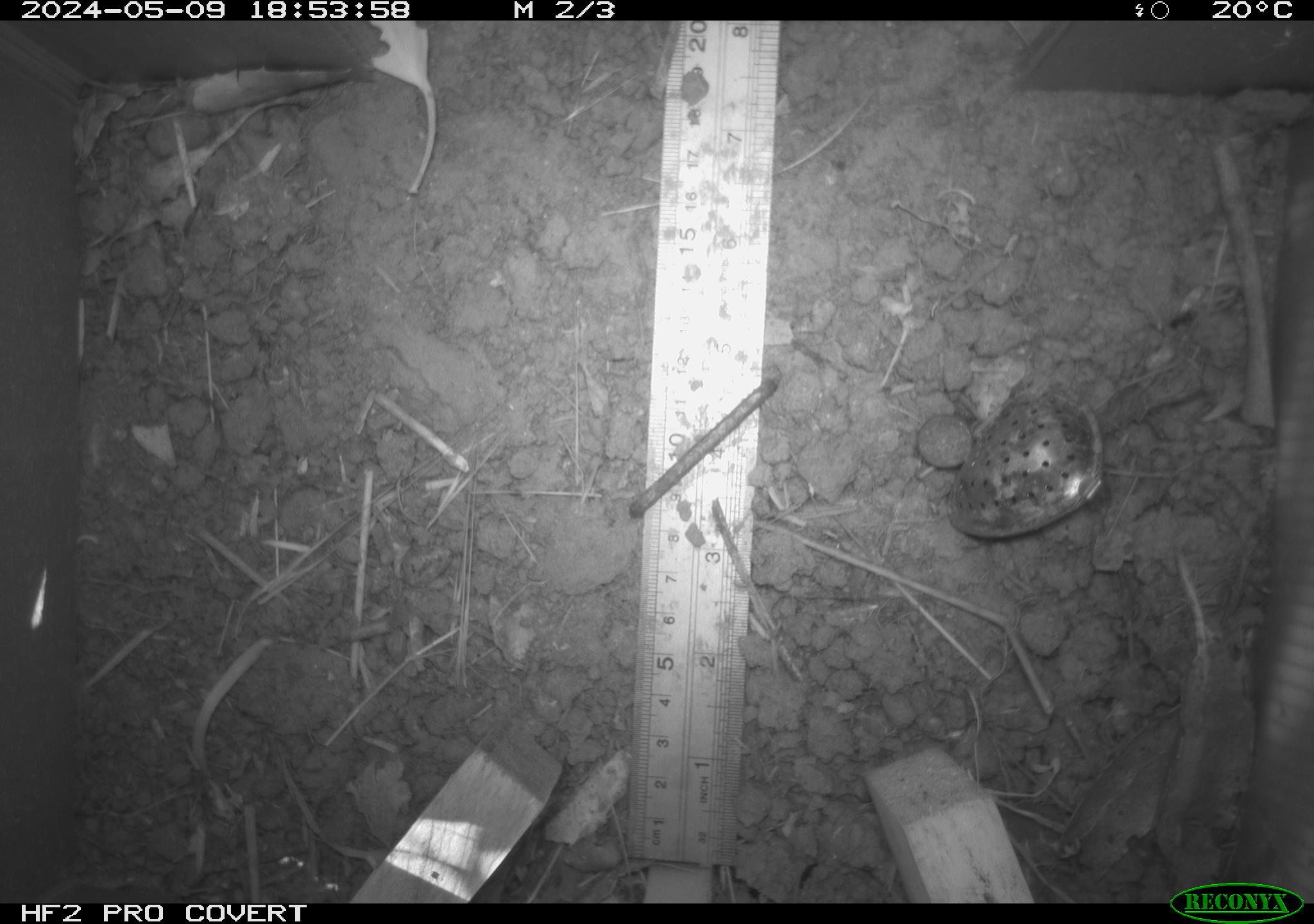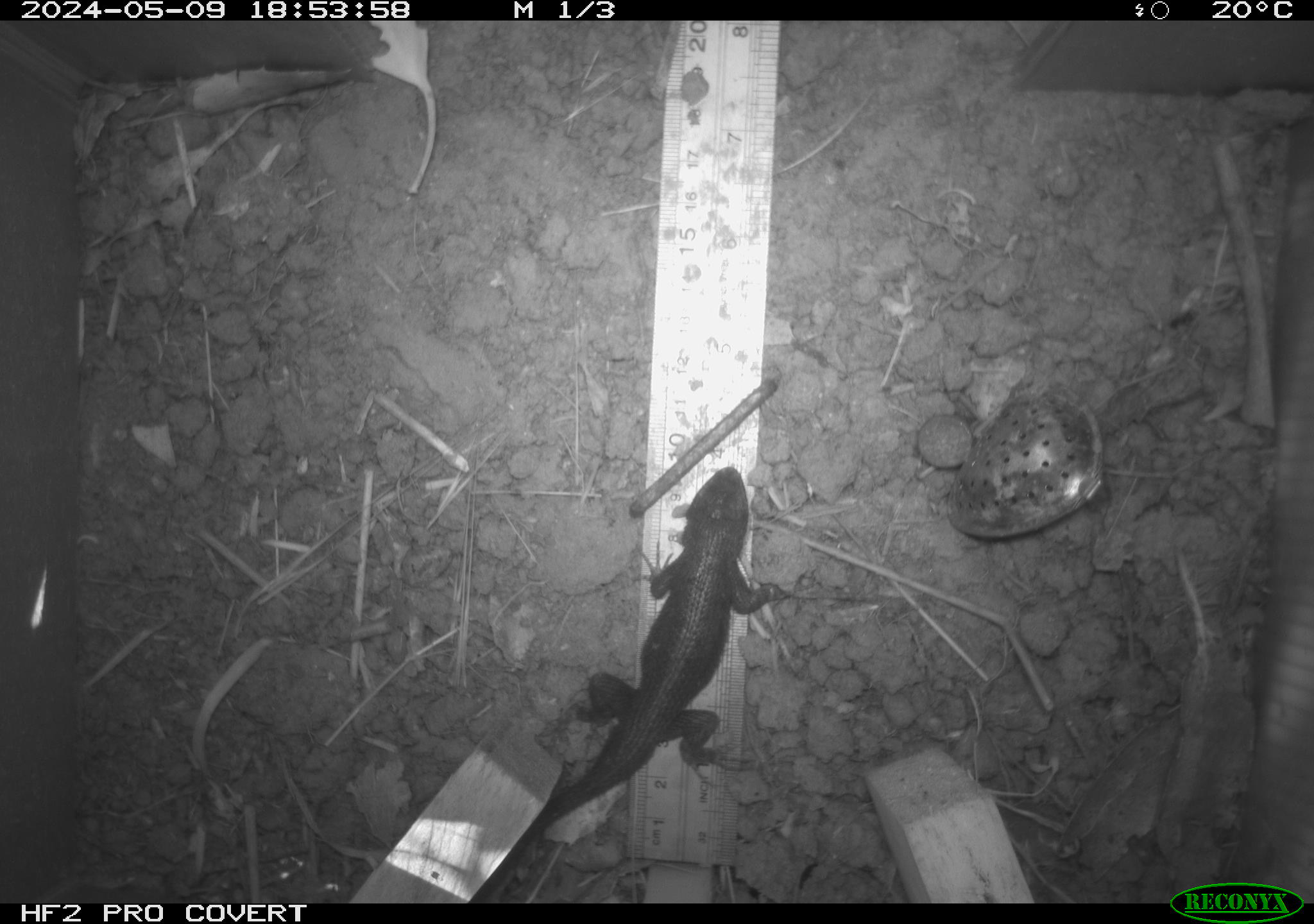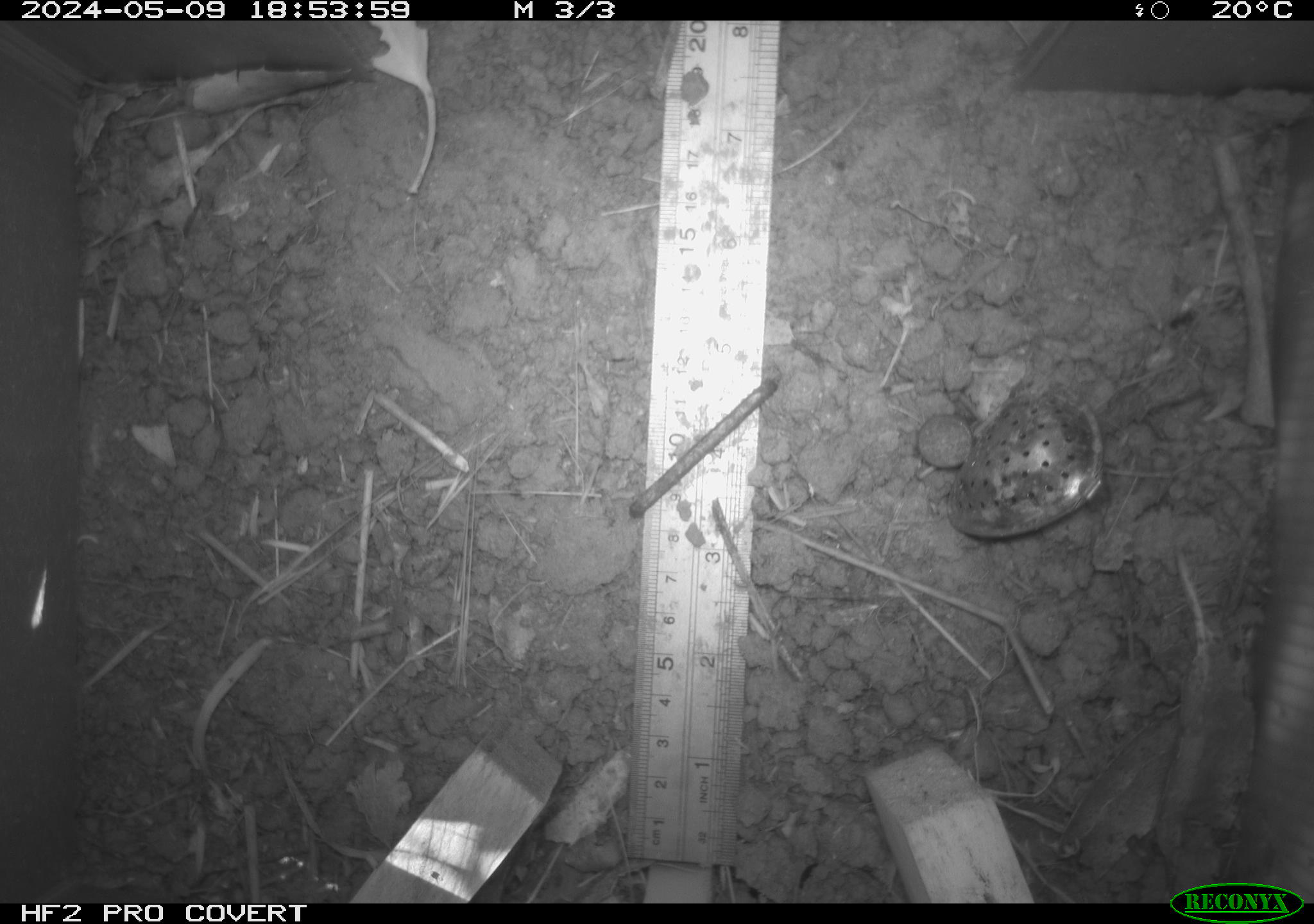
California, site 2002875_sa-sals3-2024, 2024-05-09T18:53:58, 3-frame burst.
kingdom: Animalia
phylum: Chordata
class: Reptilia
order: Squamata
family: Phrynosomatidae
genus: Sceloporus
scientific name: Sceloporus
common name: spiny lizards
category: sceloporus species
Sceloporus species (spiny lizards) (Sceloporus).